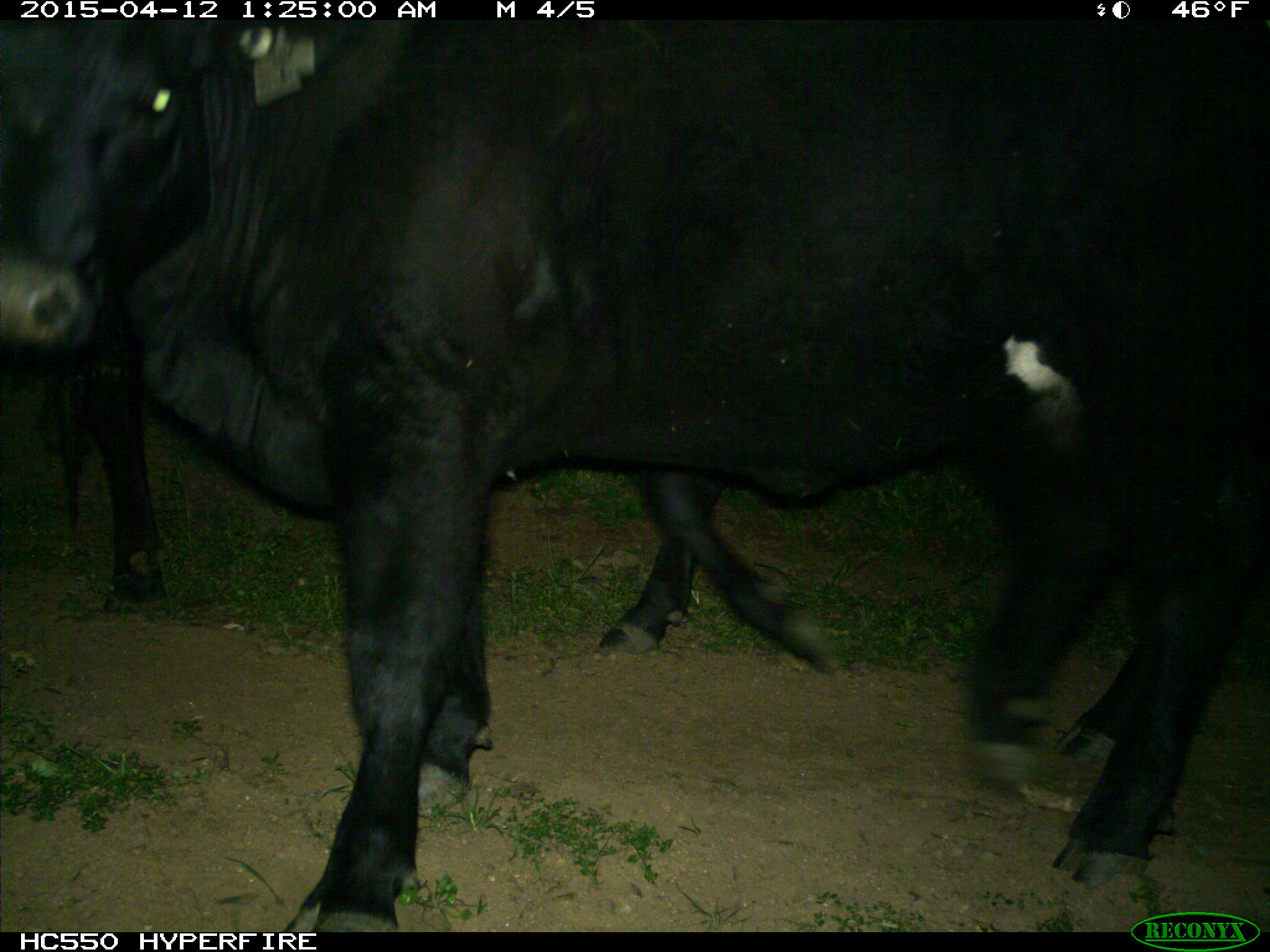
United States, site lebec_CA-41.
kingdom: Animalia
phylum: Chordata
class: Mammalia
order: Artiodactyla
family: Bovidae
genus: Bos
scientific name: Bos taurus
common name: domestic cow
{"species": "Bos taurus (domestic cow)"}